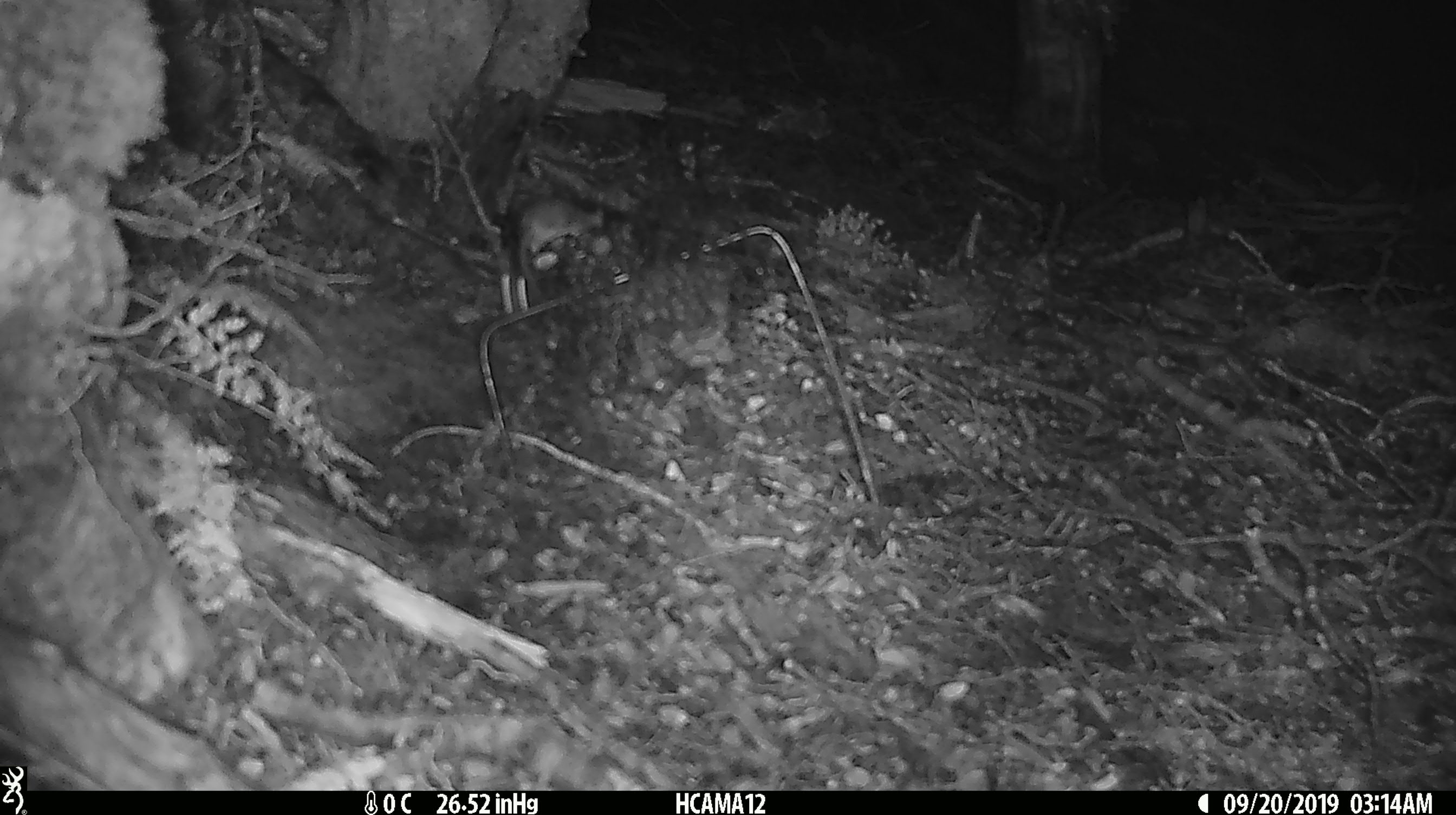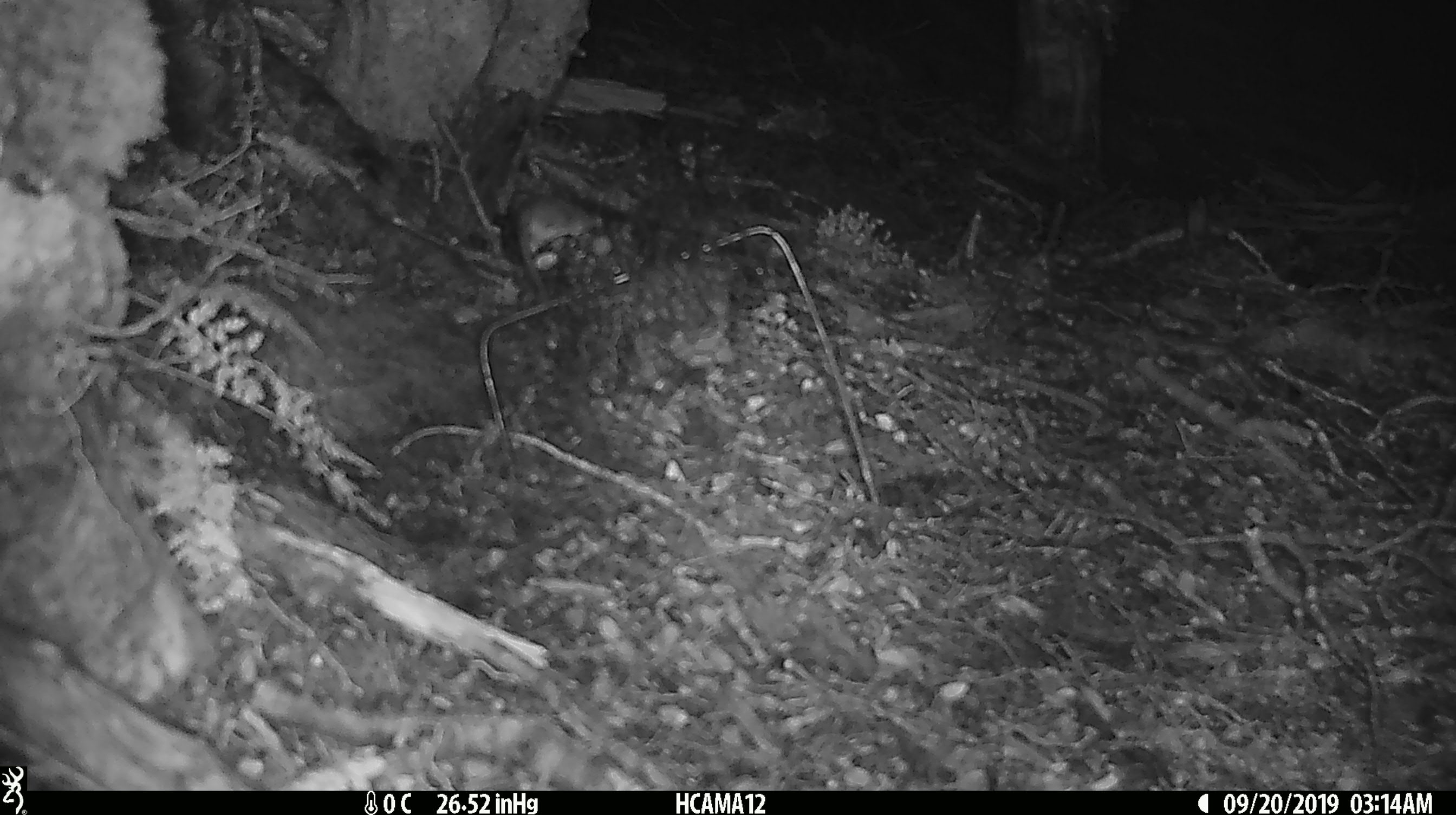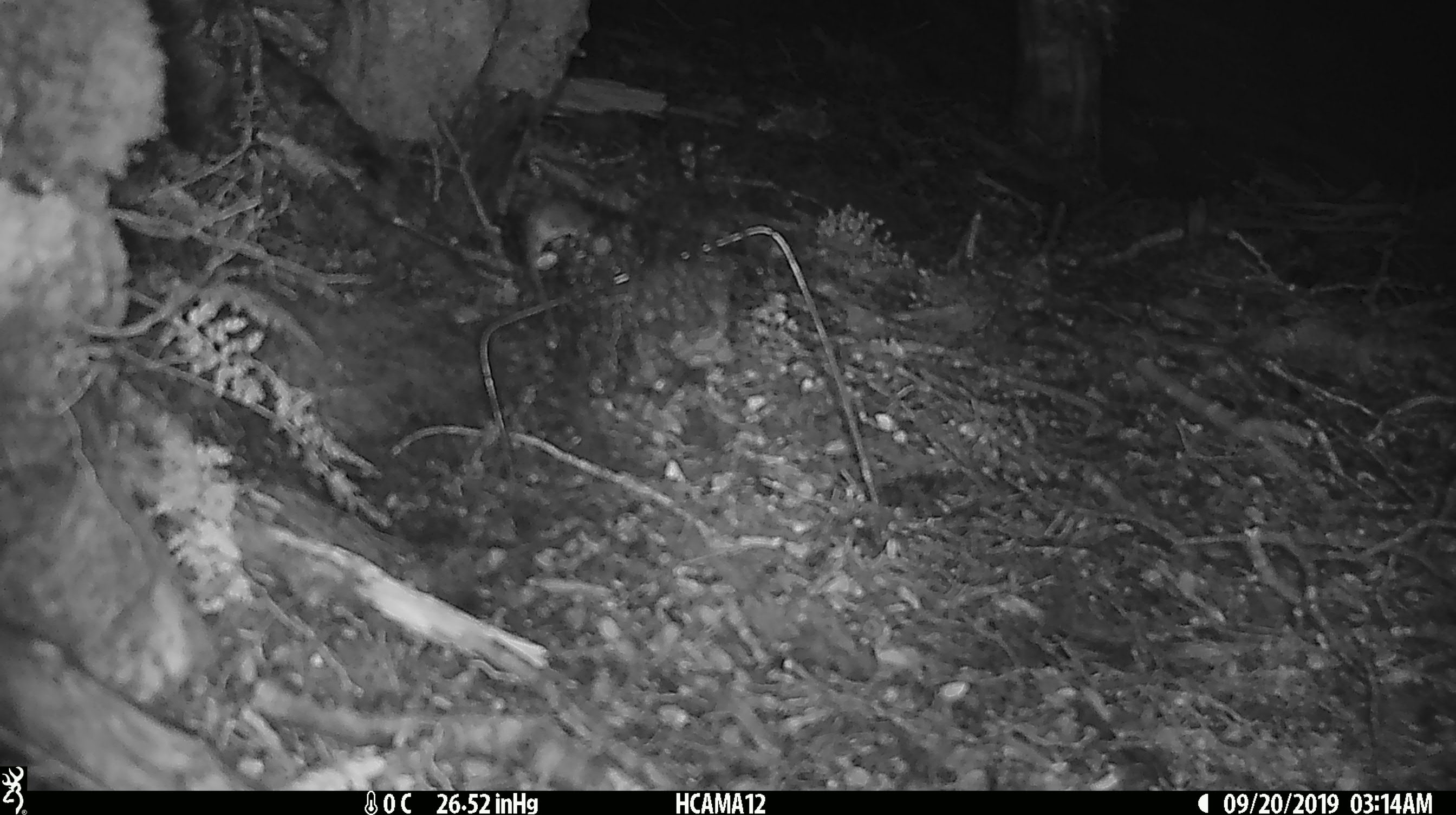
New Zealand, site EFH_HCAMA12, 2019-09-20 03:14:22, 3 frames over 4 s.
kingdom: Animalia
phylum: Chordata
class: Mammalia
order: Rodentia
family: Muridae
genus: Mus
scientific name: Mus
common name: mouse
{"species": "mouse (Mus)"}